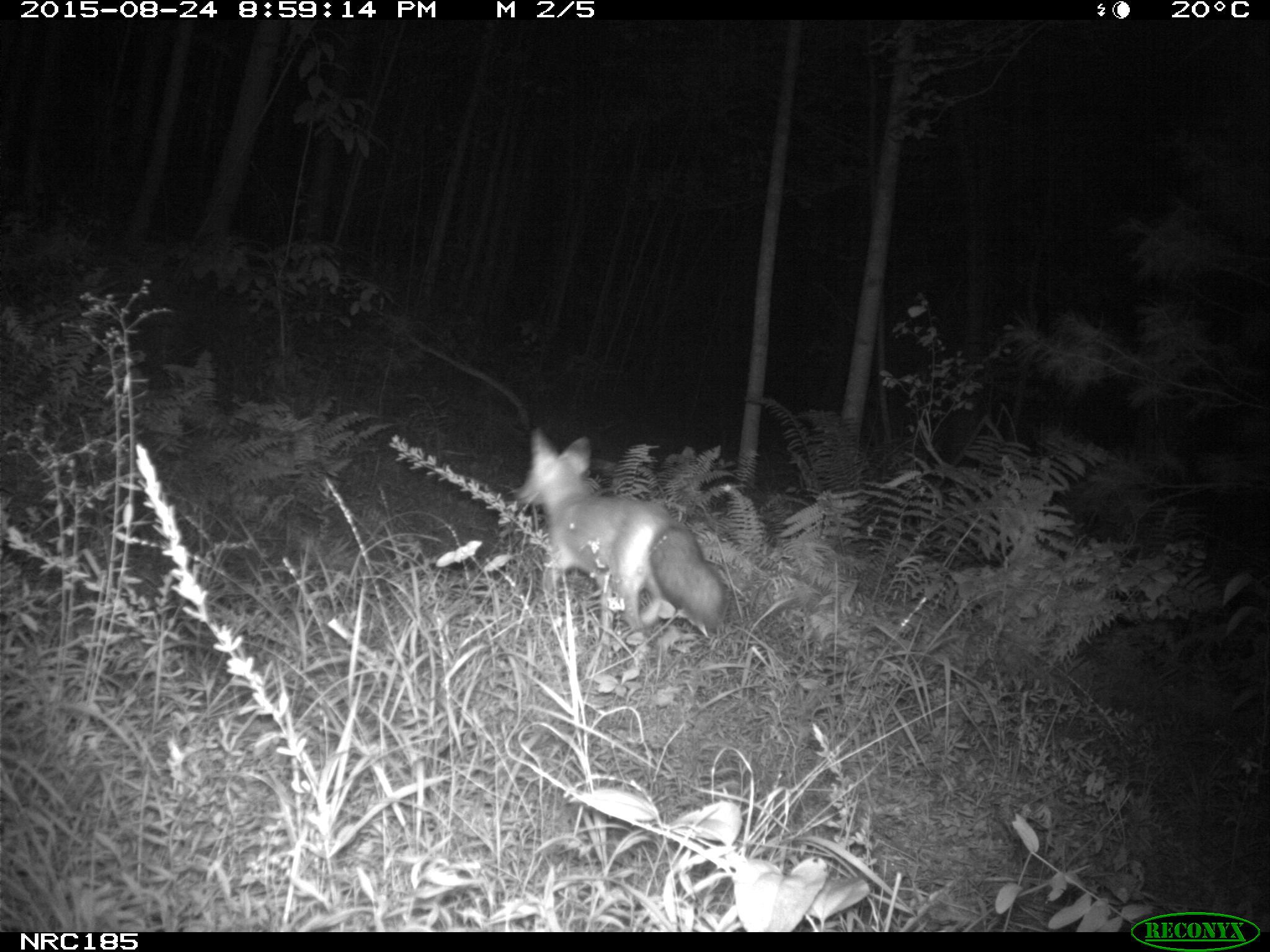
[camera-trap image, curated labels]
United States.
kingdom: Animalia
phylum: Chordata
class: Mammalia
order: Carnivora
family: Canidae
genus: Vulpes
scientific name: Vulpes vulpes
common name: red fox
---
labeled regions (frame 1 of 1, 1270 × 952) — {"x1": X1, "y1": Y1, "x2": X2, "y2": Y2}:
Red Fox: {"x1": 501, "y1": 422, "x2": 753, "y2": 648}